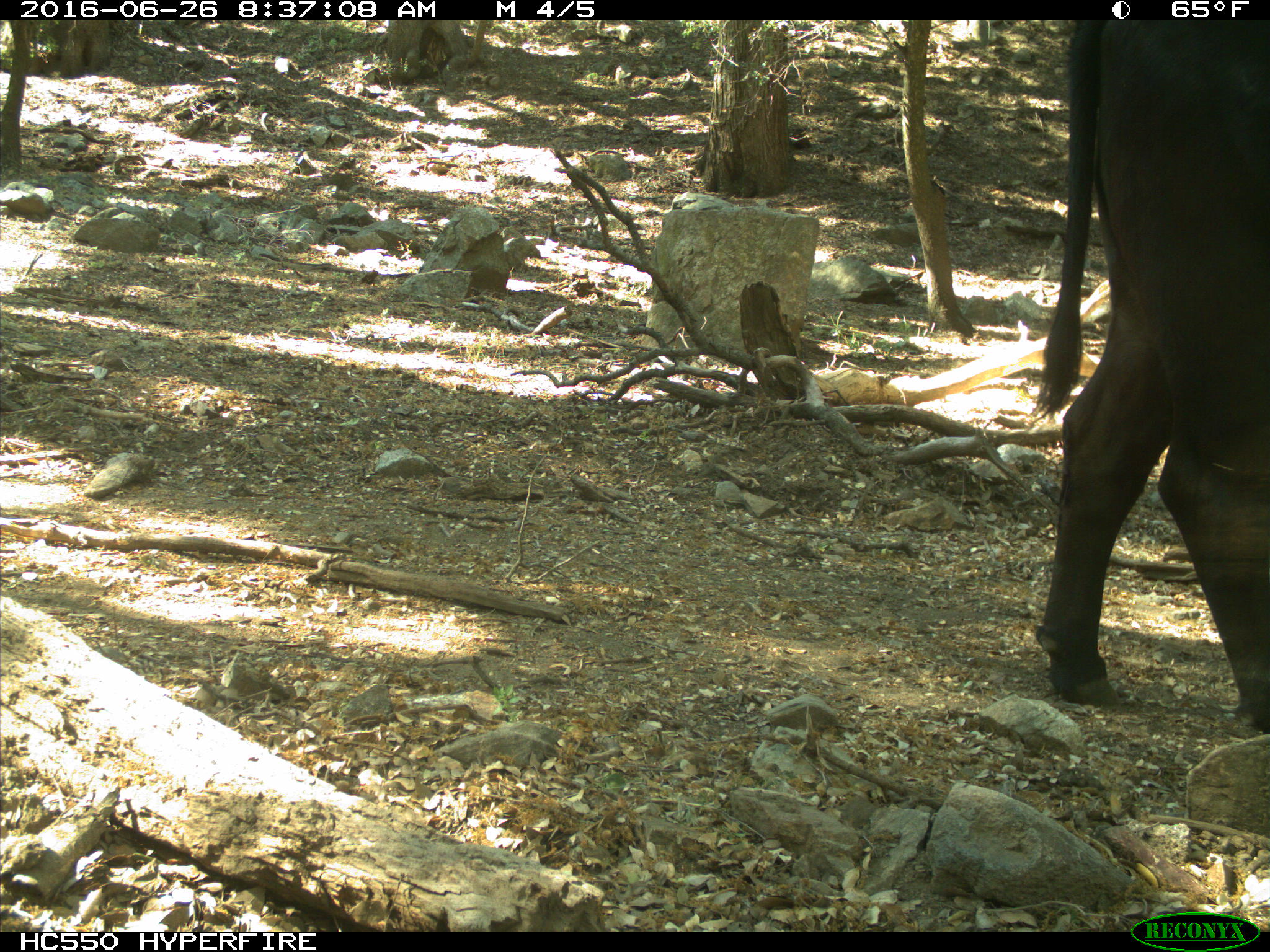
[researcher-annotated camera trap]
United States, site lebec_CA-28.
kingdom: Animalia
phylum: Chordata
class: Mammalia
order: Artiodactyla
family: Bovidae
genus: Bos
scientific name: Bos taurus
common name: domestic cow